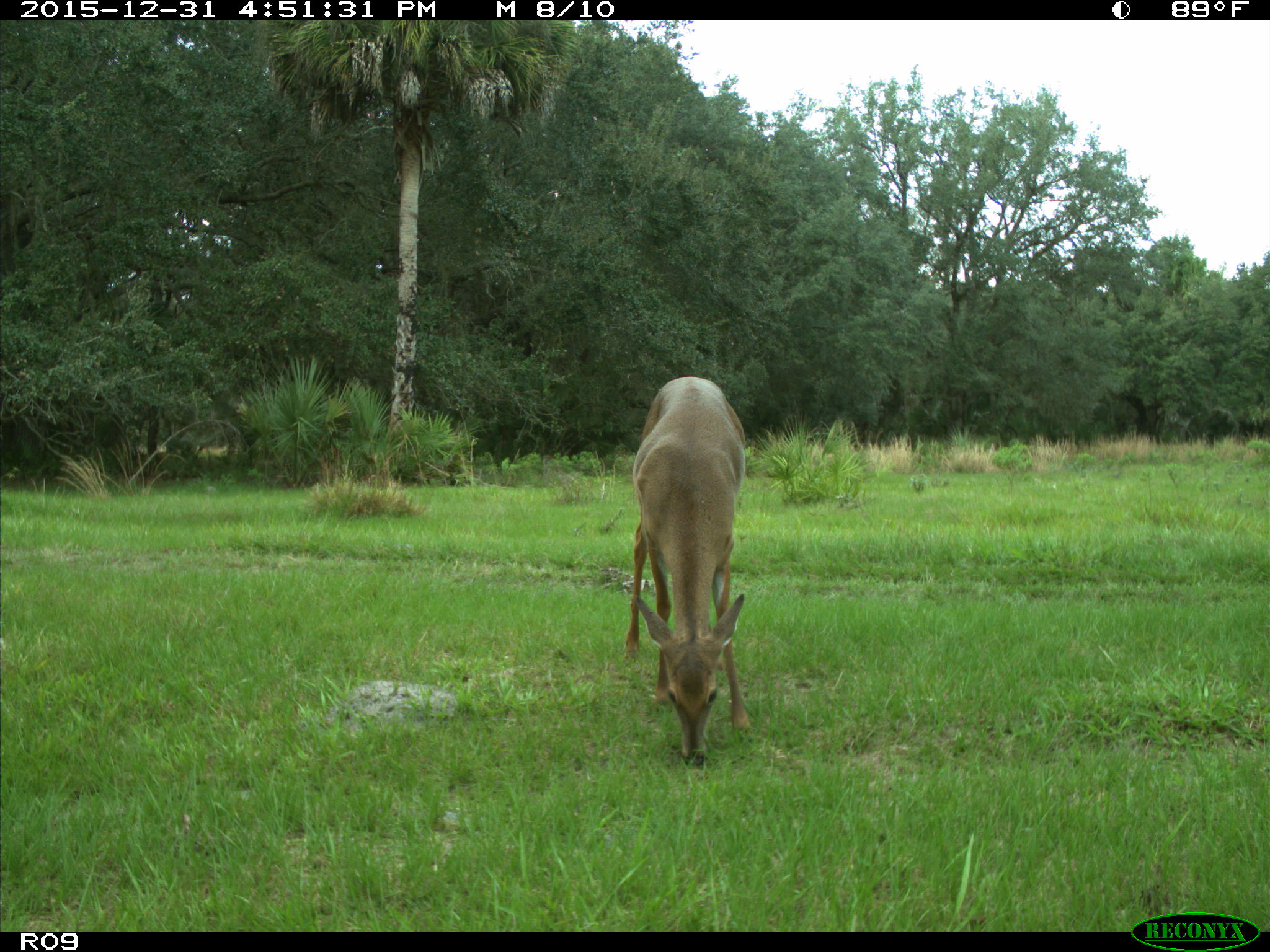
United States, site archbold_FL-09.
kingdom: Animalia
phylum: Chordata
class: Mammalia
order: Artiodactyla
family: Cervidae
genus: Odocoileus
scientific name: Odocoileus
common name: deer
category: unidentified deer